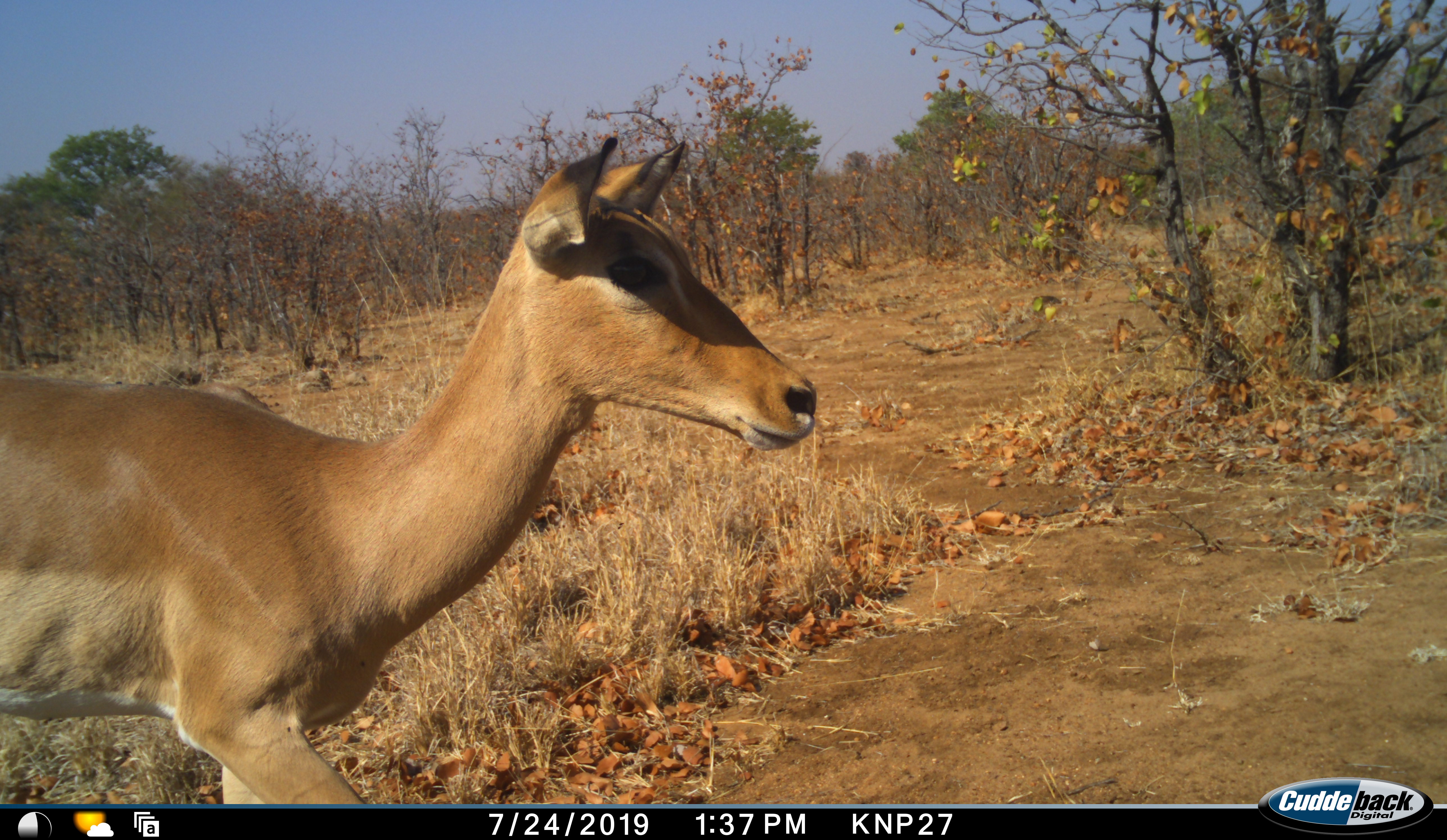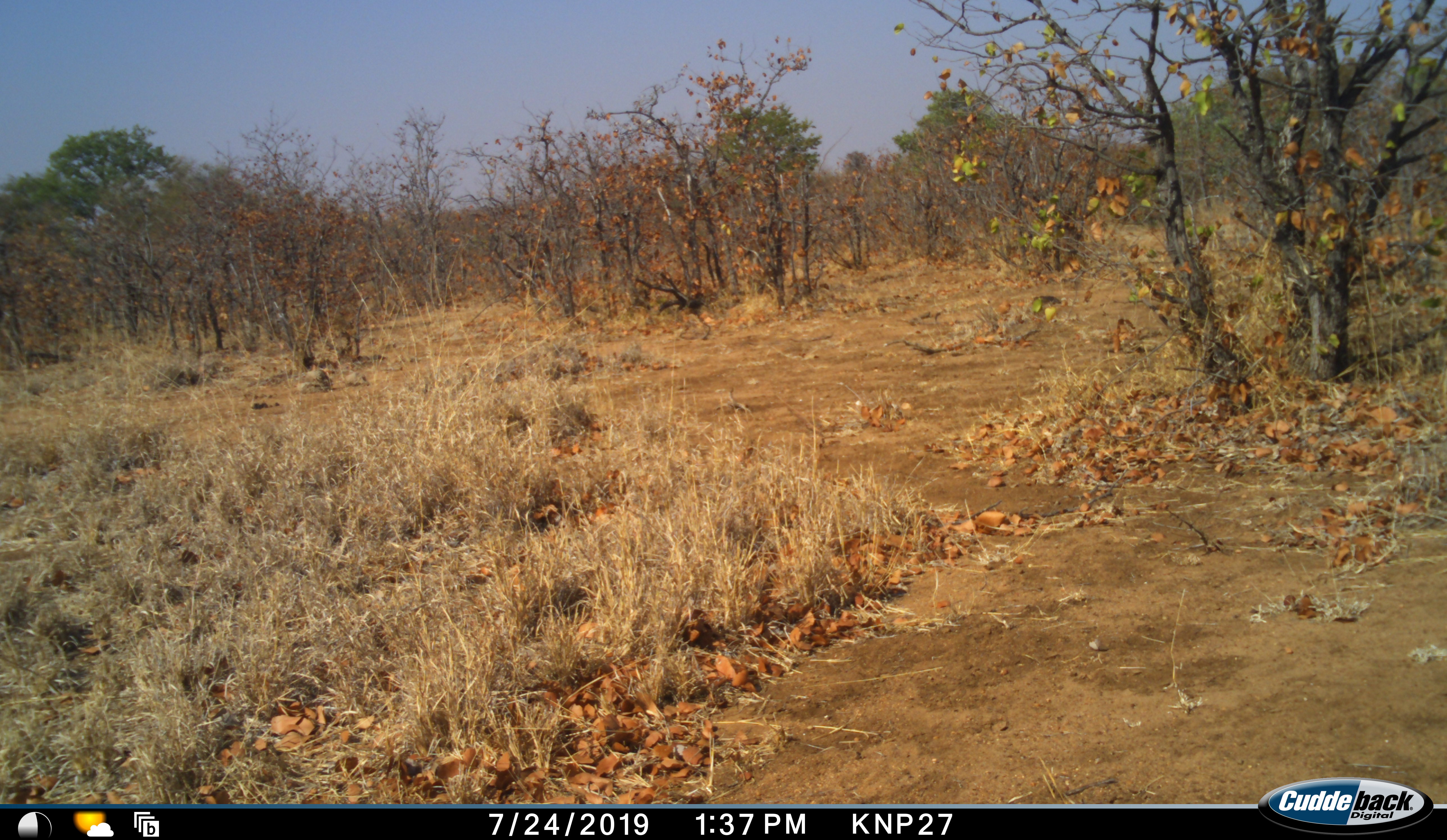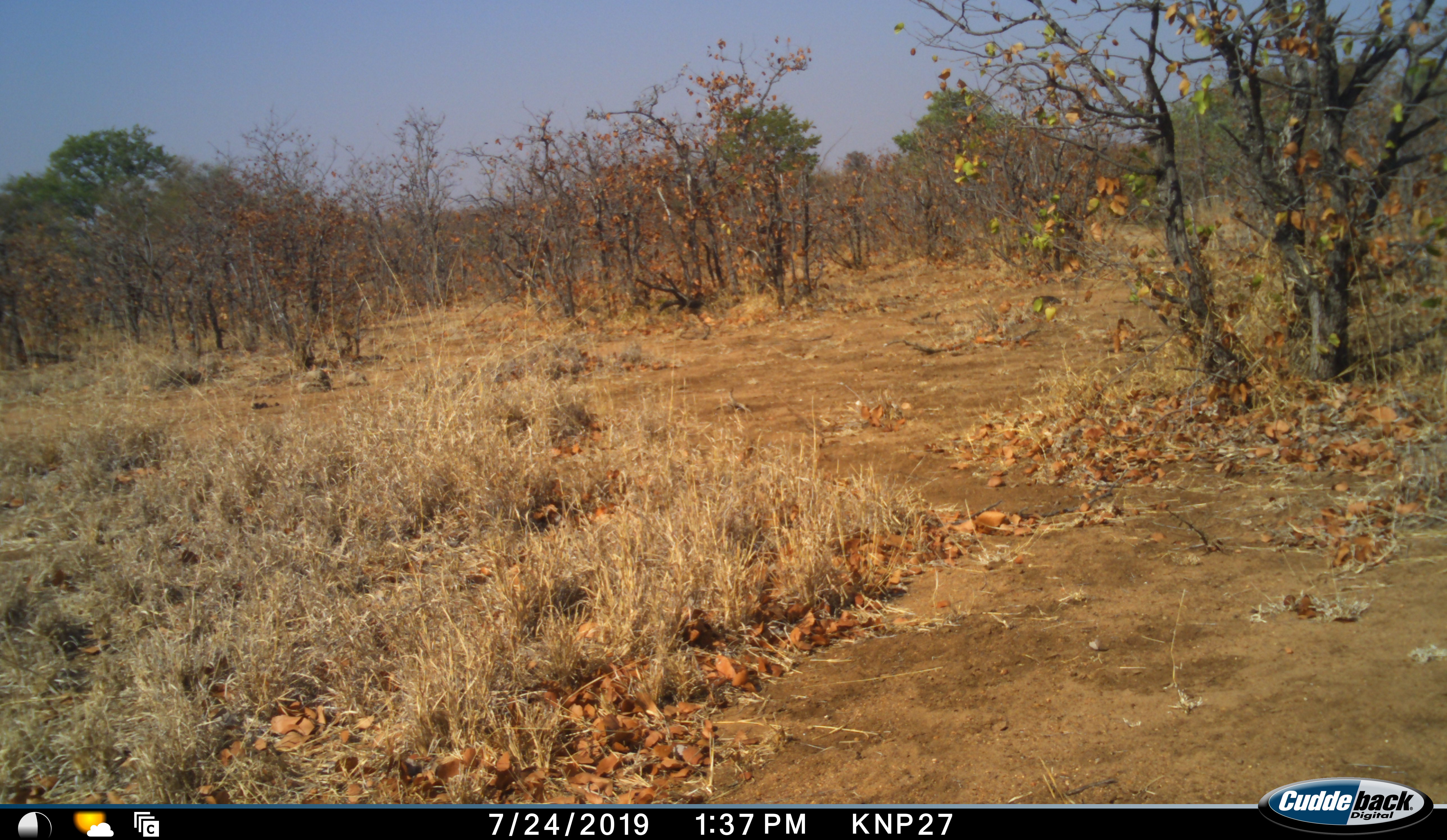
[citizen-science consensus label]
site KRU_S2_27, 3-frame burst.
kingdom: Animalia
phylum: Chordata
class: Mammalia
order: Artiodactyla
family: Bovidae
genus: Aepyceros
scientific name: Aepyceros melampus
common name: impala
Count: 1.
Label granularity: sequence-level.